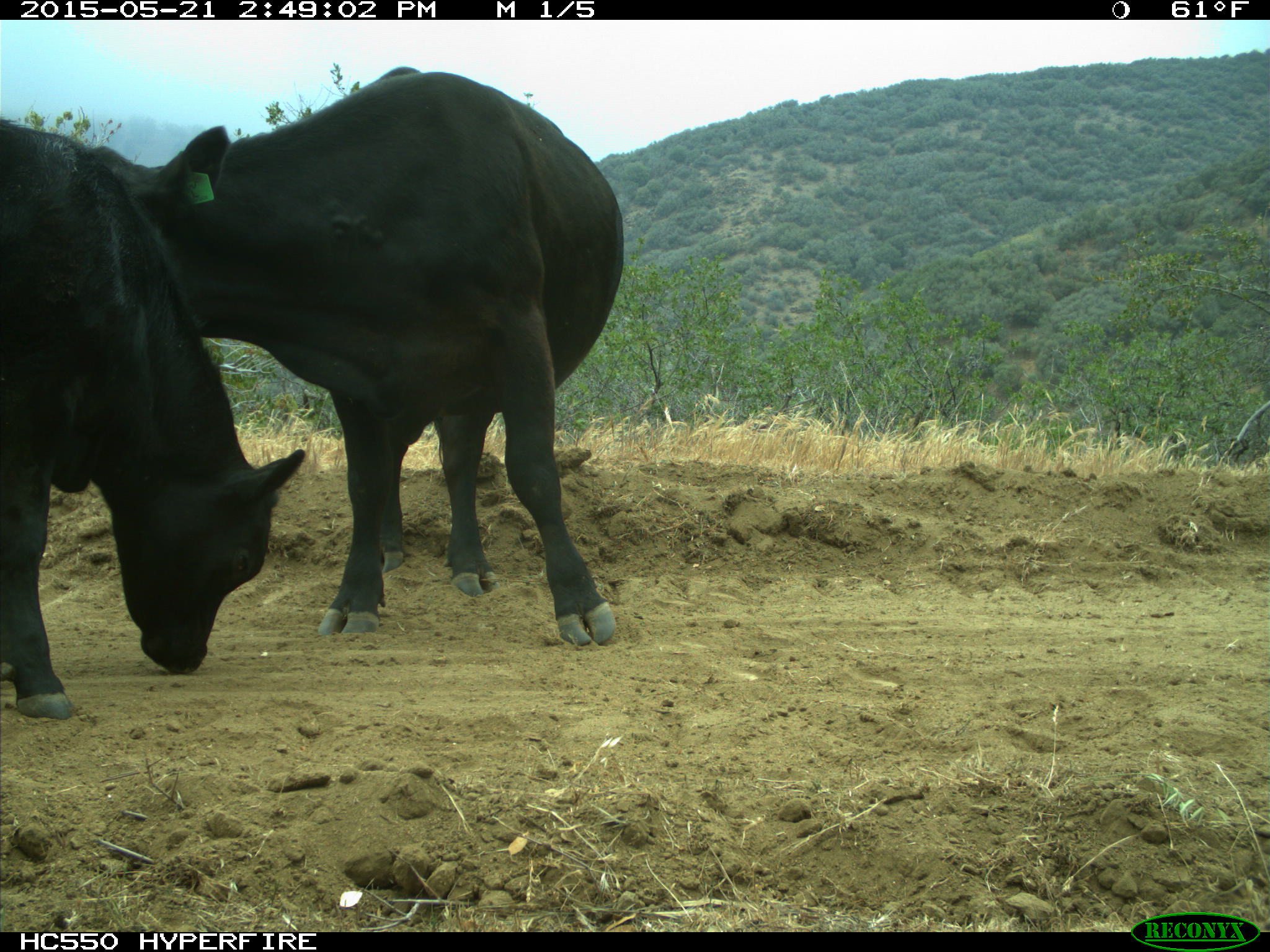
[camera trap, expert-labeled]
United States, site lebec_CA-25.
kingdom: Animalia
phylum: Chordata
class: Mammalia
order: Artiodactyla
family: Bovidae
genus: Bos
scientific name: Bos taurus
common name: domestic cow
Bos taurus (domestic cow).